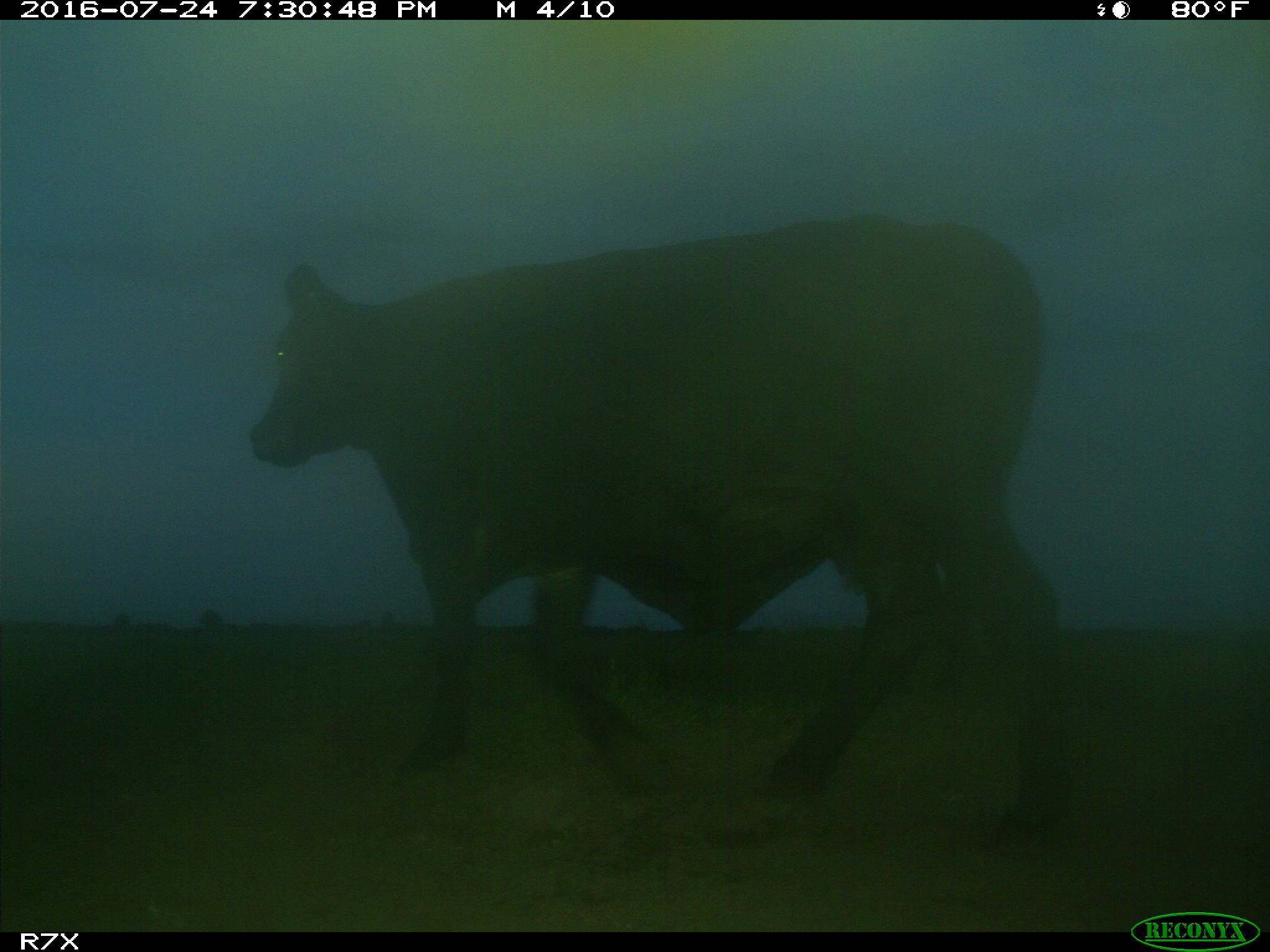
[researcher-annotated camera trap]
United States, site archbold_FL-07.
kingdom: Animalia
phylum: Chordata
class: Mammalia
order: Artiodactyla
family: Bovidae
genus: Bos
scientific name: Bos taurus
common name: domestic cow